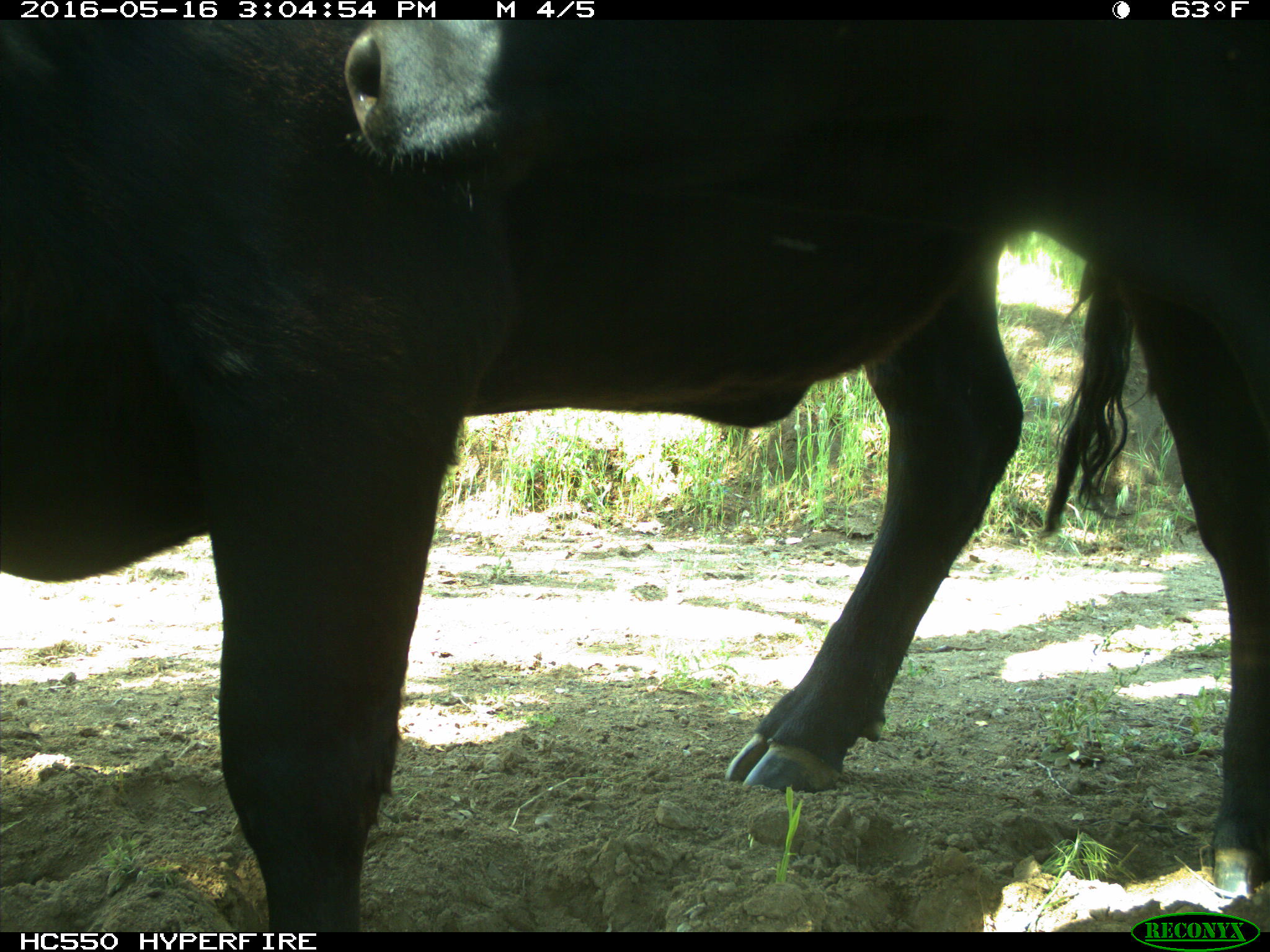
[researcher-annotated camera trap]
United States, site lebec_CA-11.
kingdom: Animalia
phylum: Chordata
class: Mammalia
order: Artiodactyla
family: Bovidae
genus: Bos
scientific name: Bos taurus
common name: domestic cow